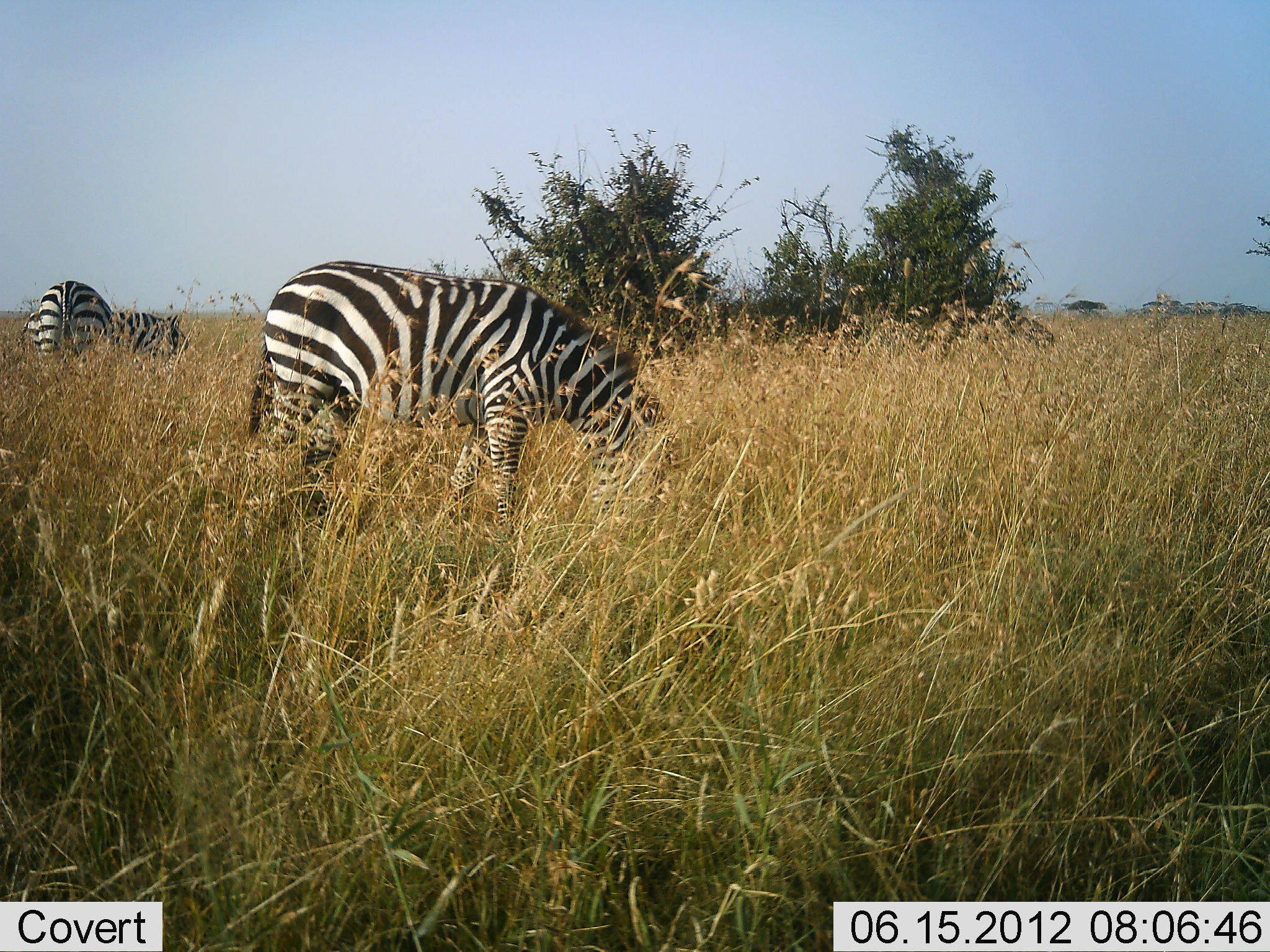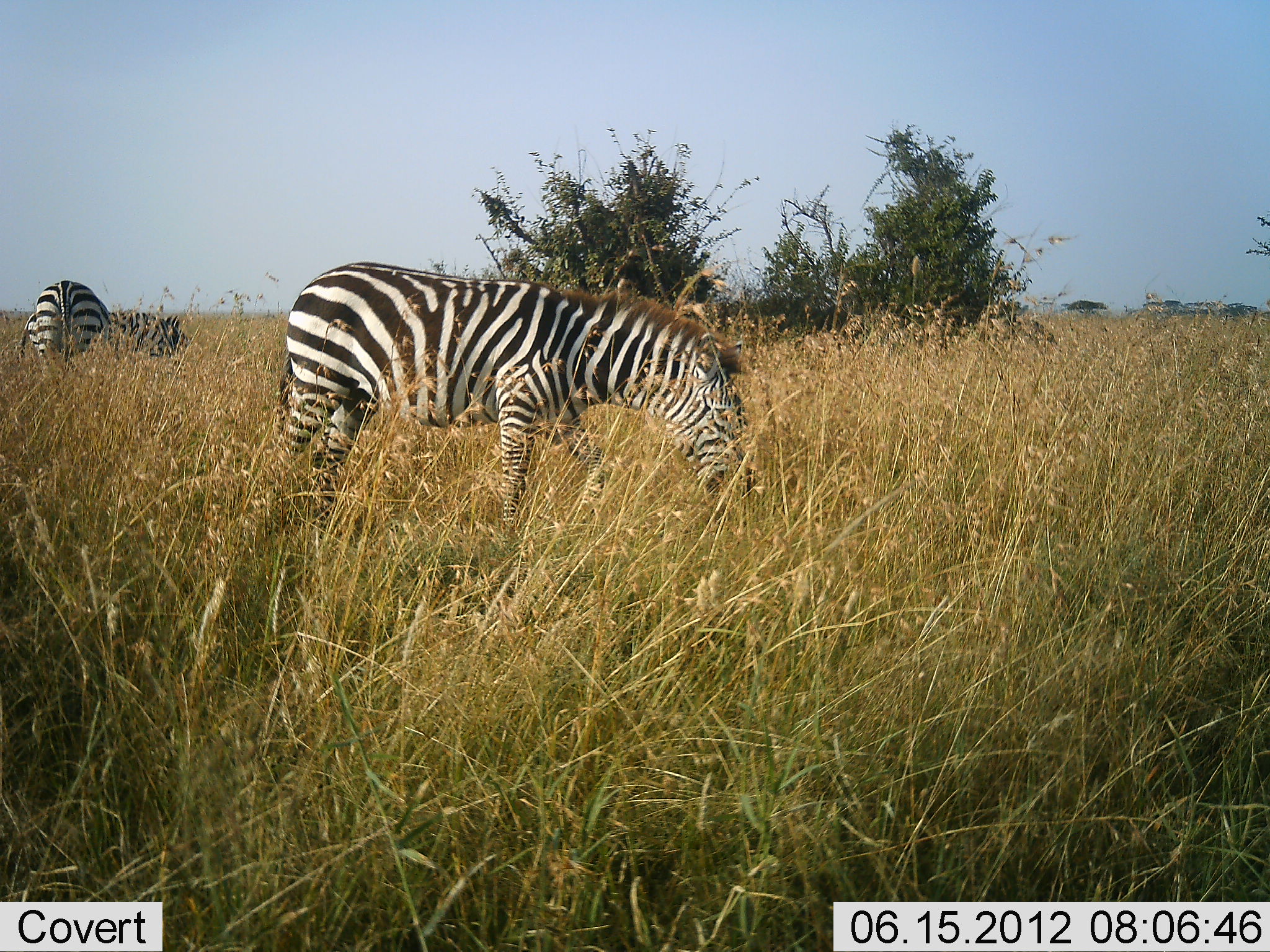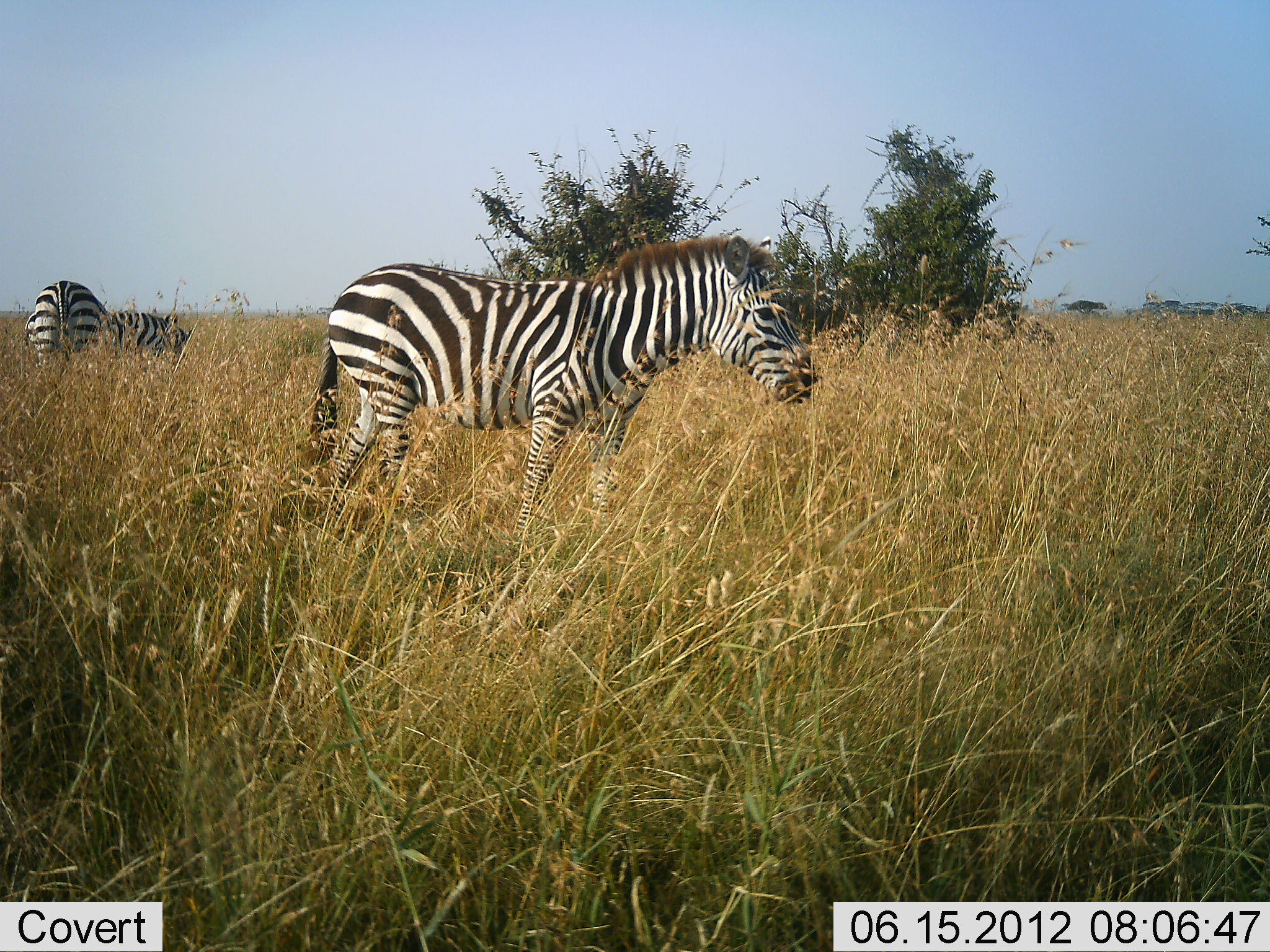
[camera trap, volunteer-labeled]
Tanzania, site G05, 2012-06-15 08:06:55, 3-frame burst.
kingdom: Animalia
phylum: Chordata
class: Mammalia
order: Perissodactyla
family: Equidae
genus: Equus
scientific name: Equus quagga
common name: plains zebra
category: zebra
Zebra (plains zebra) (Equus quagga), count 3. Behavior (volunteer vote fractions): standing 40%, resting 0%, moving 10%, interacting 0%. Young present (vote fraction): 0%. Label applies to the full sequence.